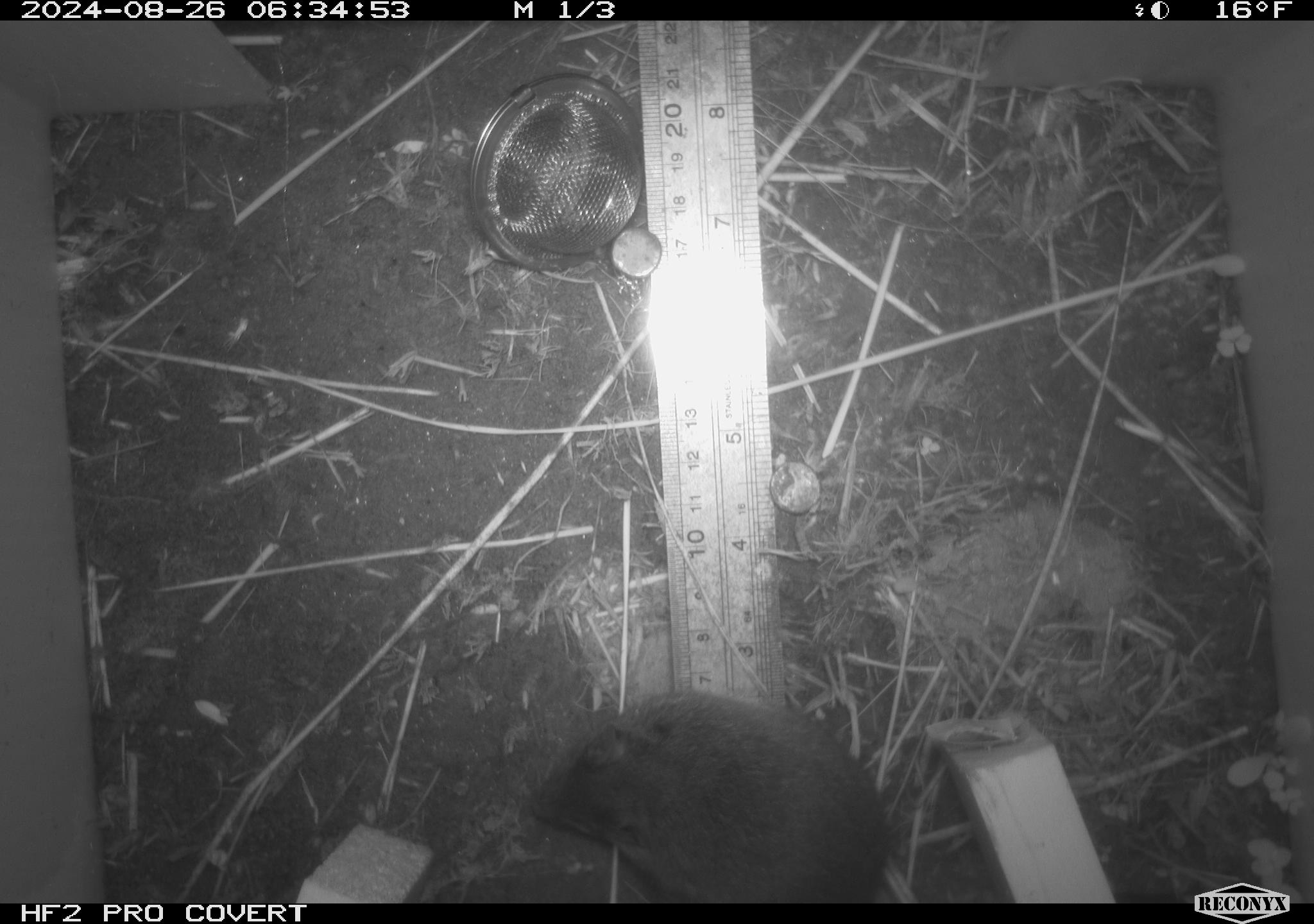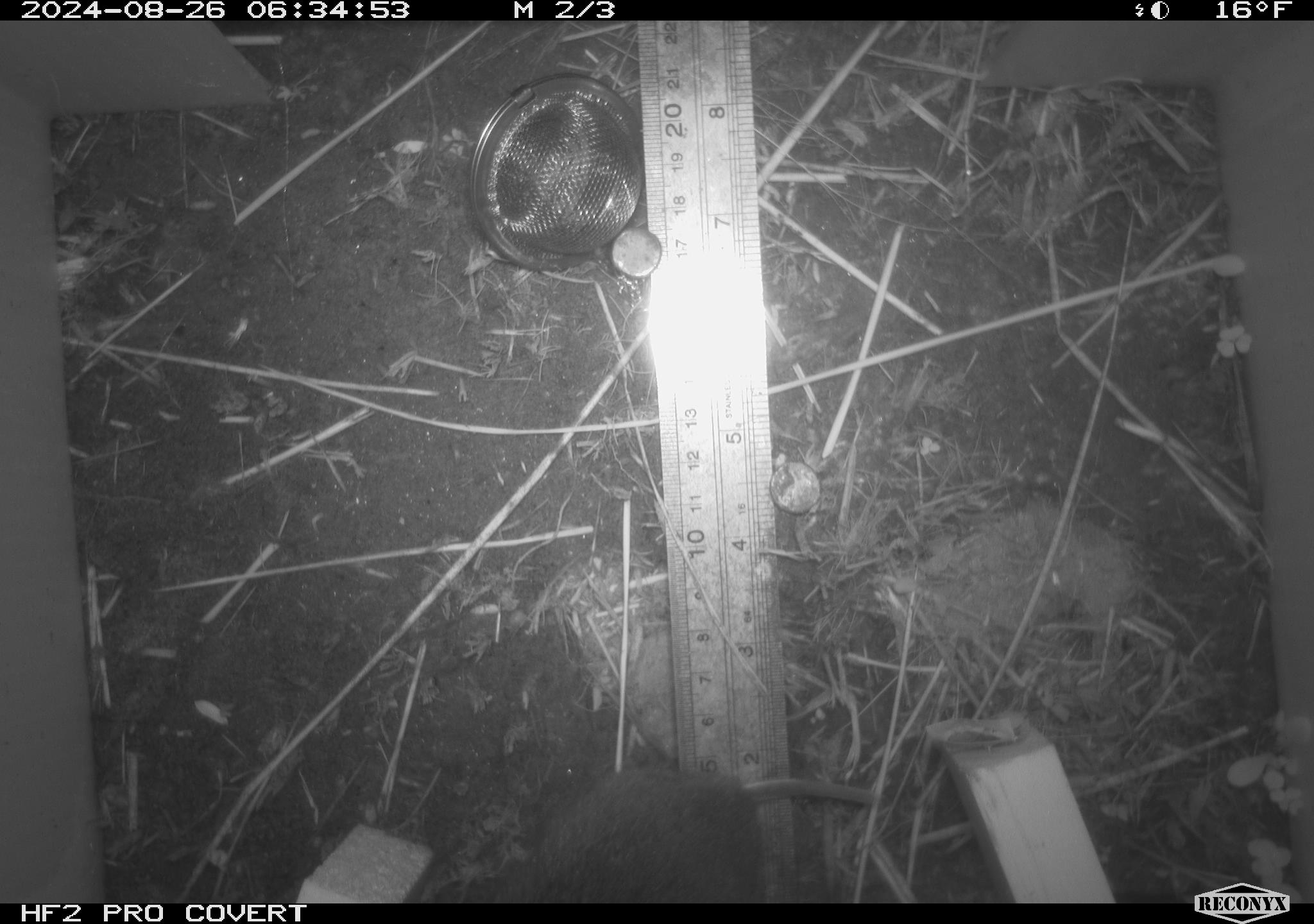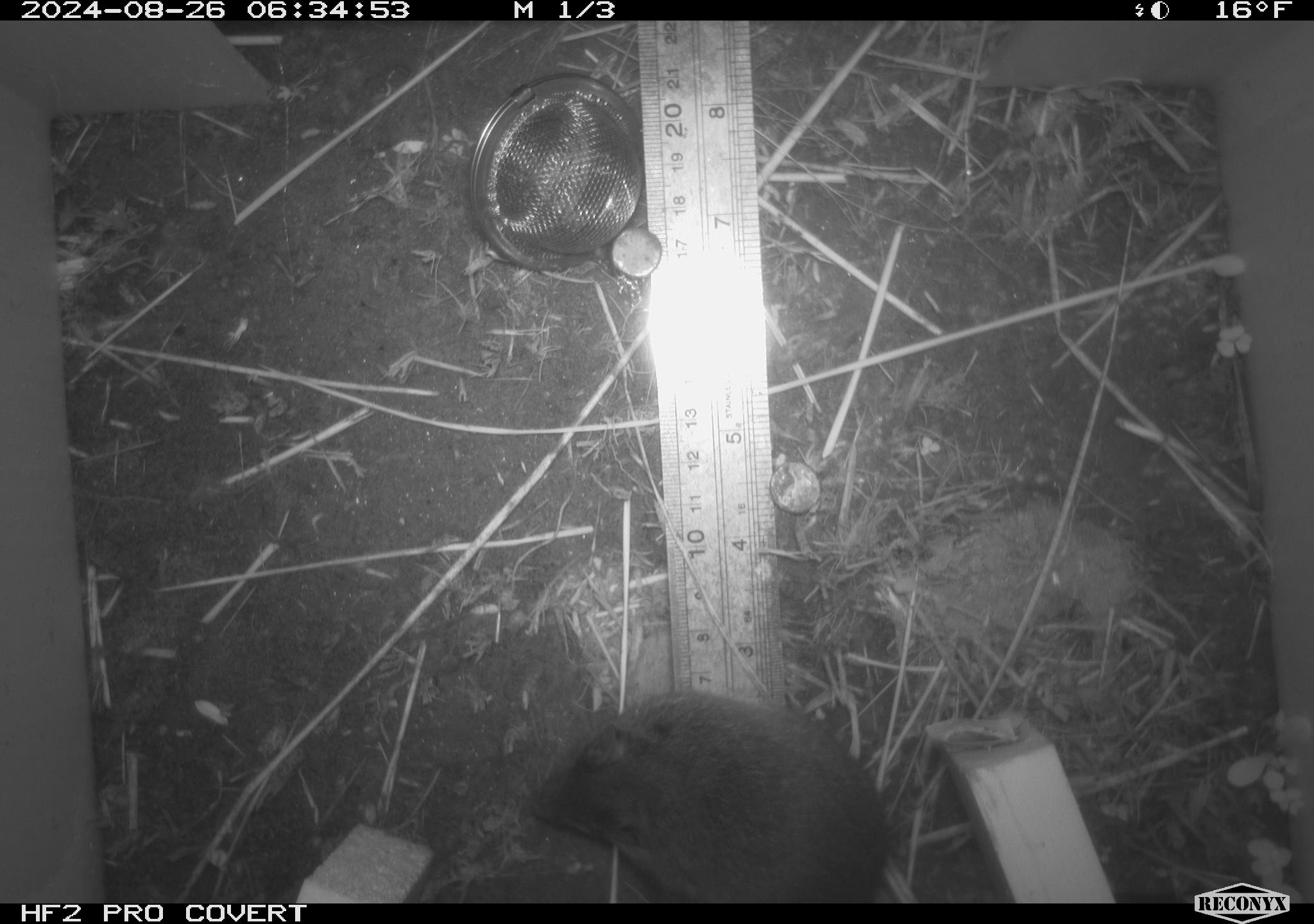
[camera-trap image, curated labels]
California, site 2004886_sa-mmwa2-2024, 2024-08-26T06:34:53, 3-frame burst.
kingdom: Animalia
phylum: Chordata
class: Mammalia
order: Rodentia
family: Cricetidae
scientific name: Arvicolinae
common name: voles, lemmings, and muskrats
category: arvicolinae subfamily